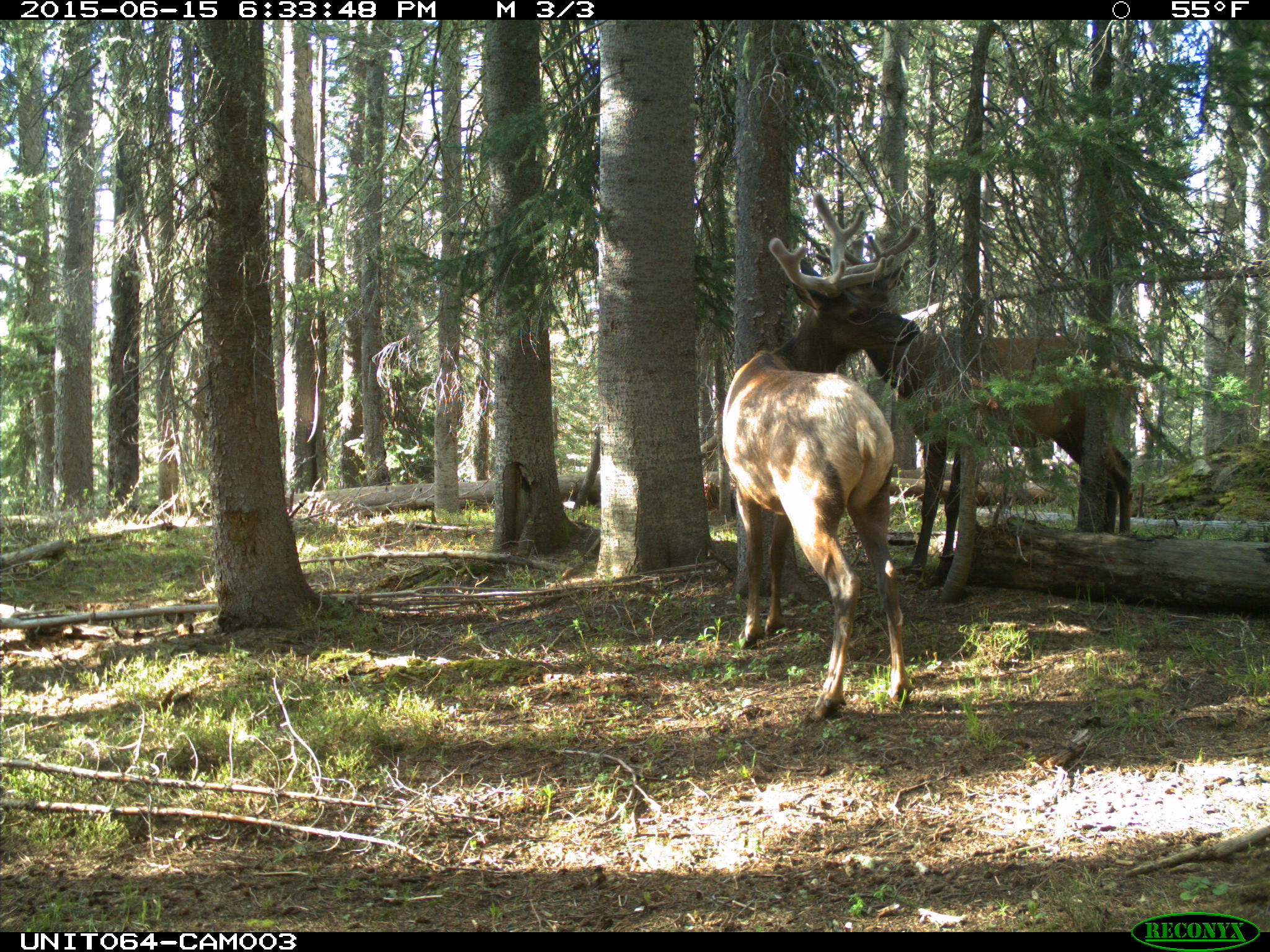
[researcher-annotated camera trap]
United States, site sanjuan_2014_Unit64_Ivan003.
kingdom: Animalia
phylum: Chordata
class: Mammalia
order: Artiodactyla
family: Cervidae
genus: Cervus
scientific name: Cervus elaphus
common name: red deer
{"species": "Cervus elaphus (red deer)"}